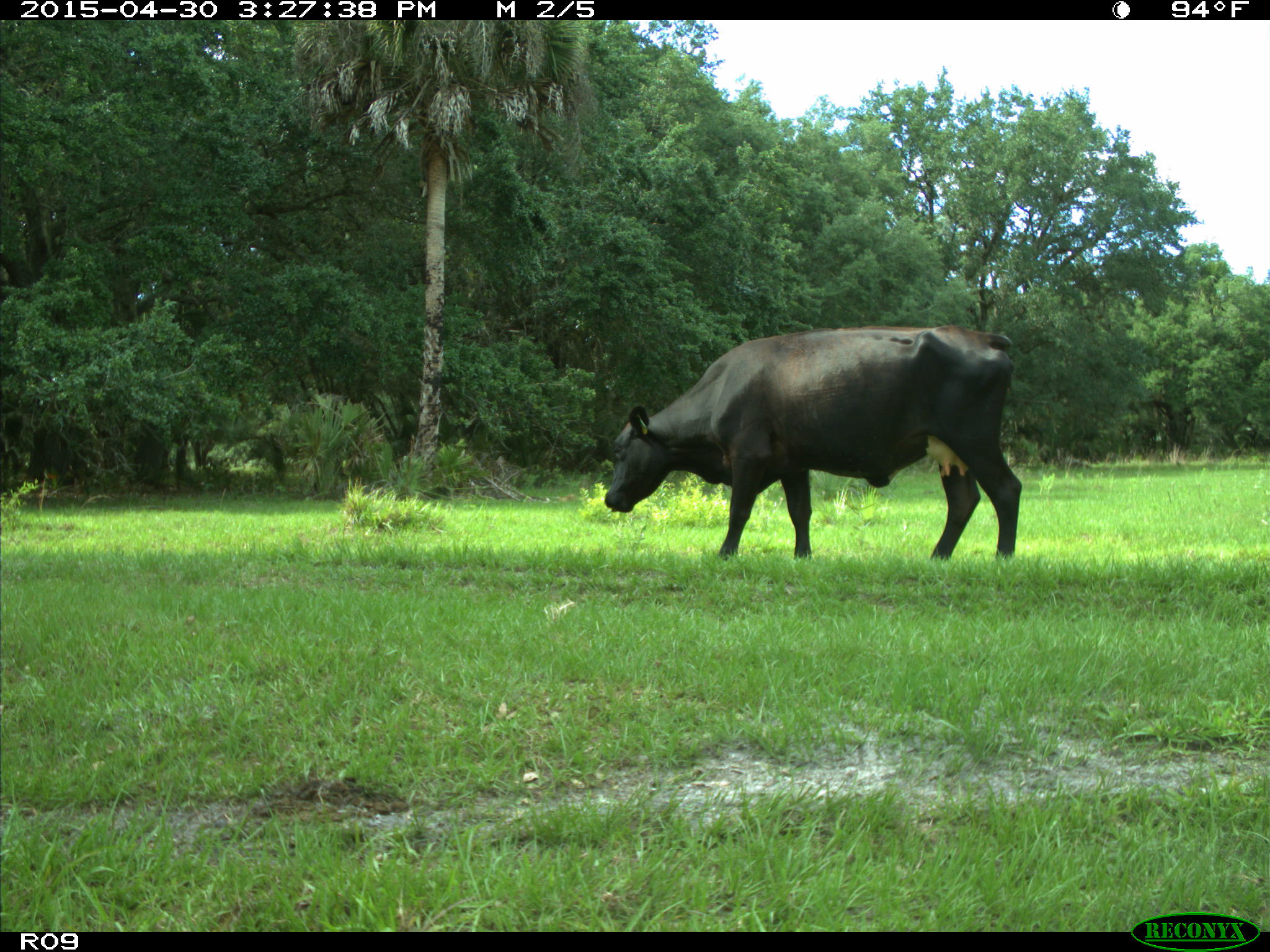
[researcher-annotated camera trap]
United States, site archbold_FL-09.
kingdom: Animalia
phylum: Chordata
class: Mammalia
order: Artiodactyla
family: Bovidae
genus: Bos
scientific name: Bos taurus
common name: domestic cow